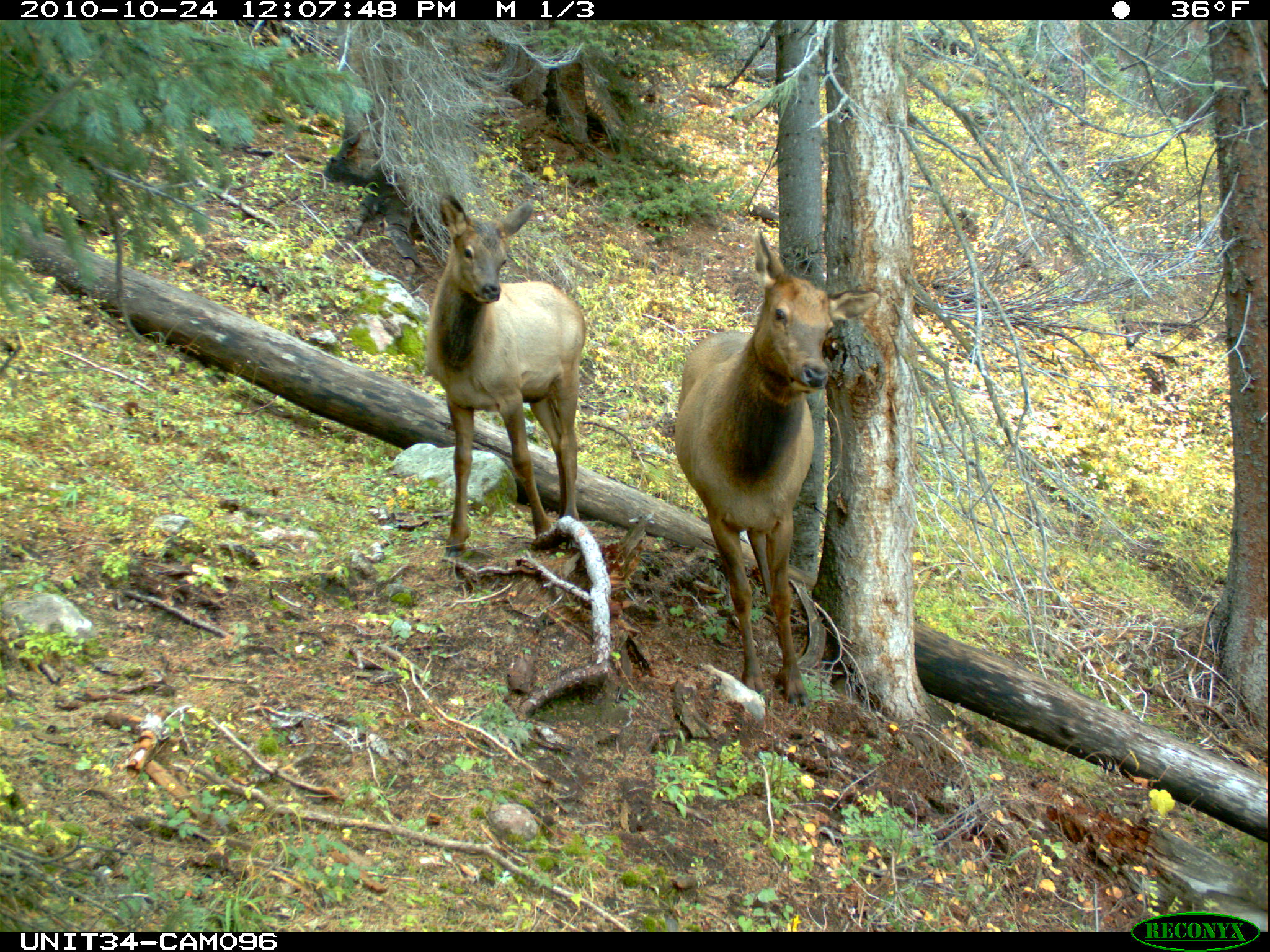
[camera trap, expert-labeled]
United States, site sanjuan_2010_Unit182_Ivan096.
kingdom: Animalia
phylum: Chordata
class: Mammalia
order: Artiodactyla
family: Cervidae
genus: Cervus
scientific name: Cervus elaphus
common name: red deer